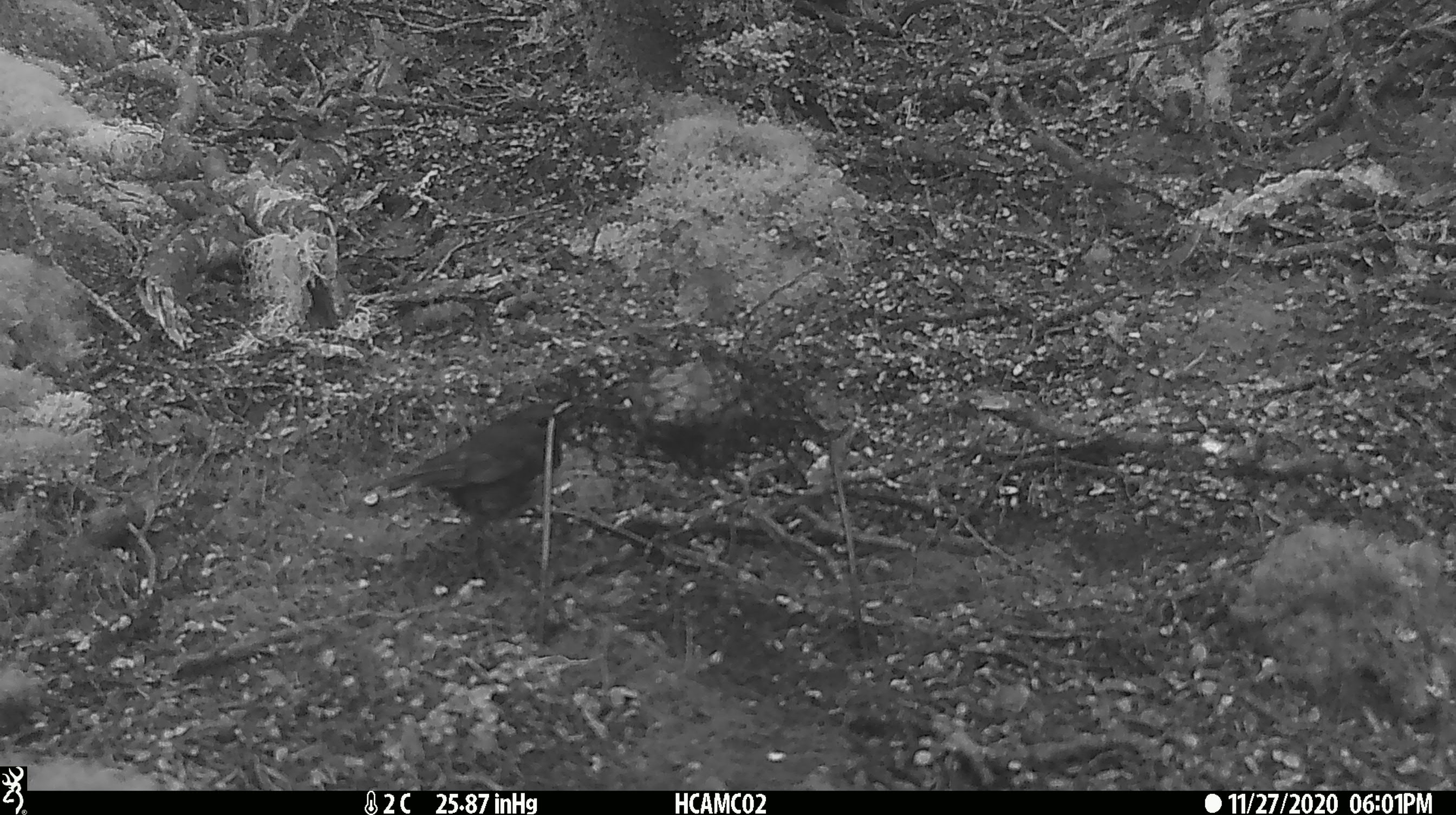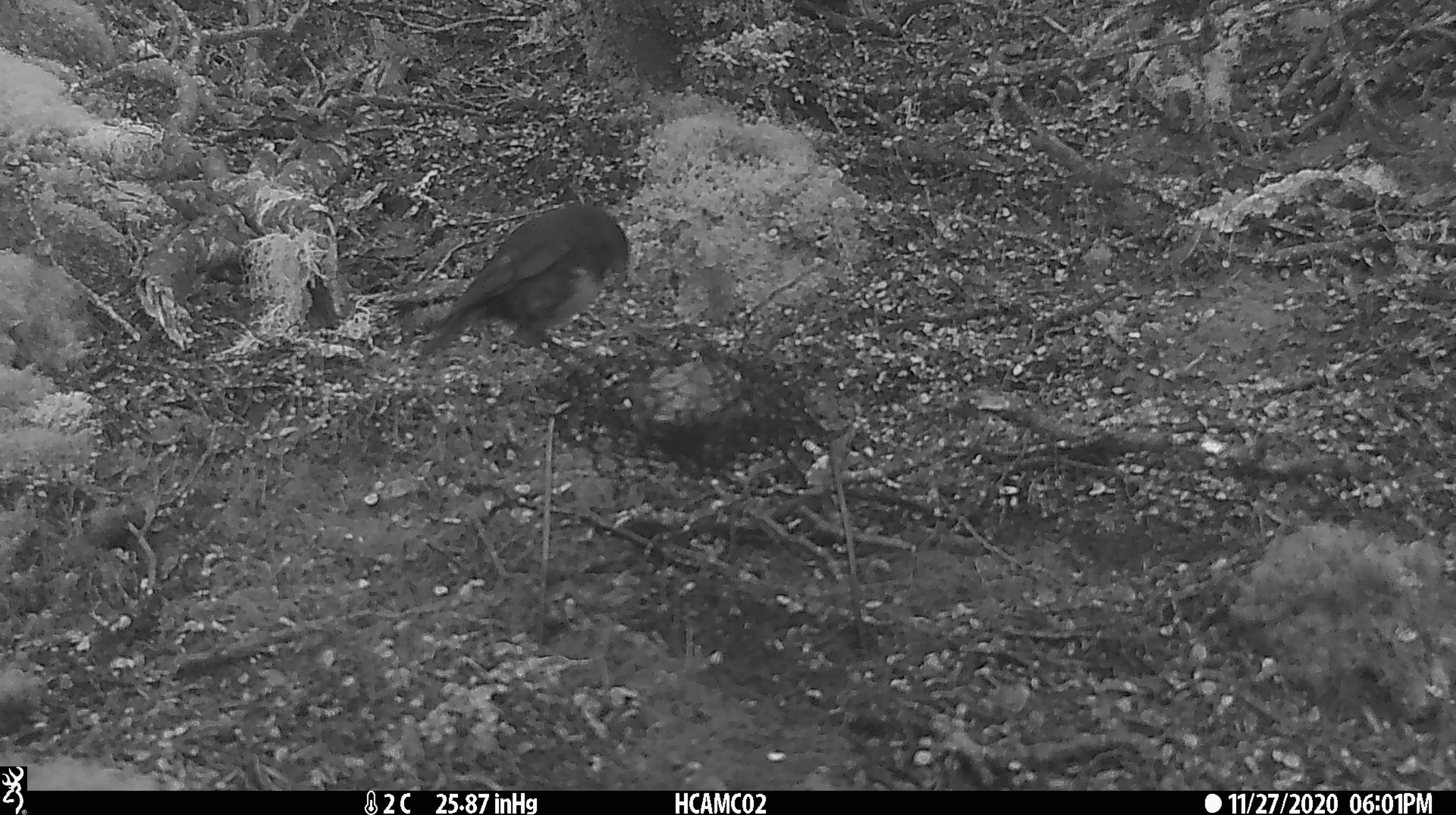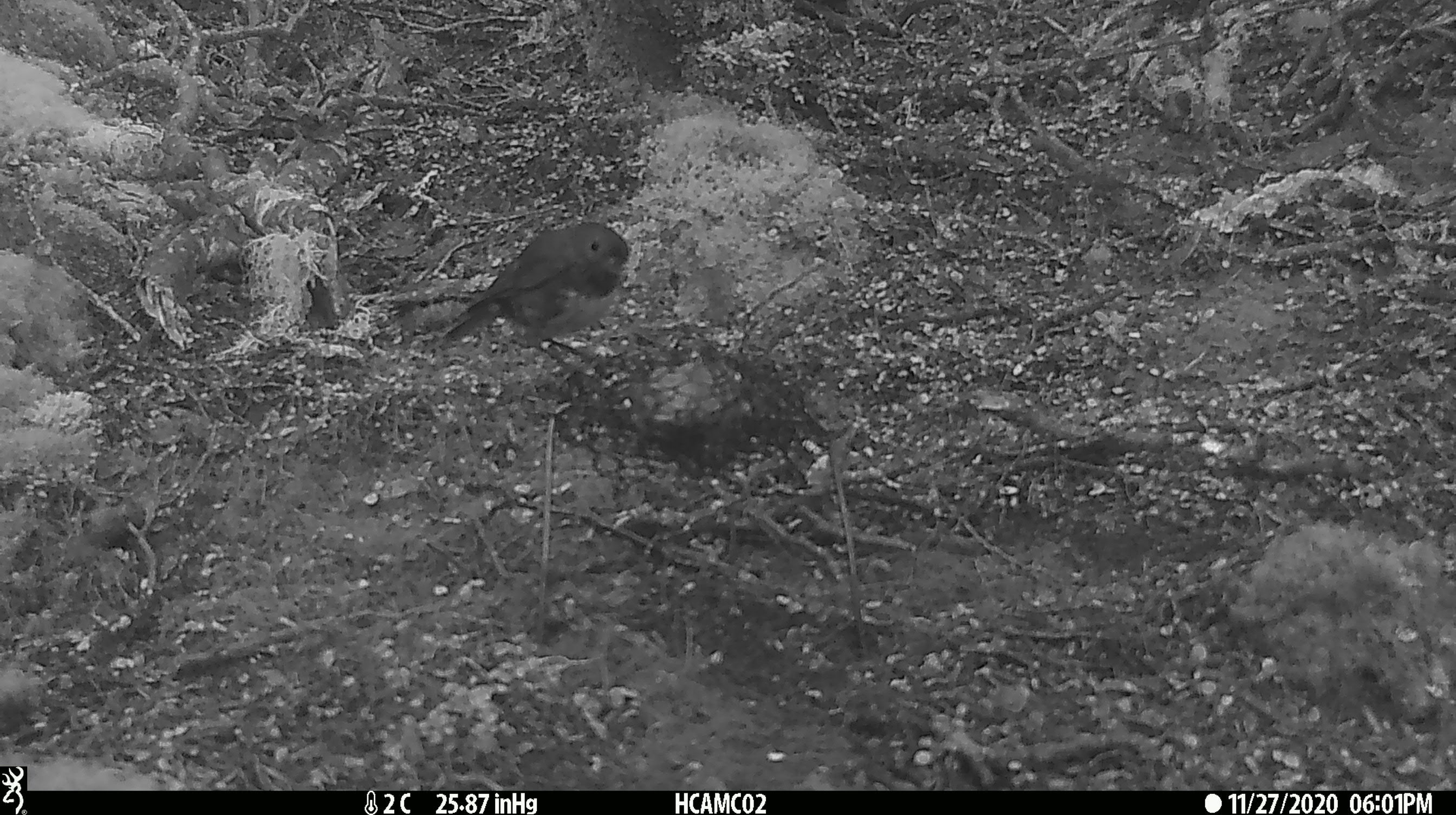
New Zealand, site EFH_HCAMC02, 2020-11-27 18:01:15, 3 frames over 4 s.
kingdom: Animalia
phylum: Chordata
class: Aves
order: Passeriformes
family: Petroicidae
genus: Petroica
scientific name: Petroica australis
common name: new zealand robin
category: robin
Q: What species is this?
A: Robin (new zealand robin) (Petroica australis).